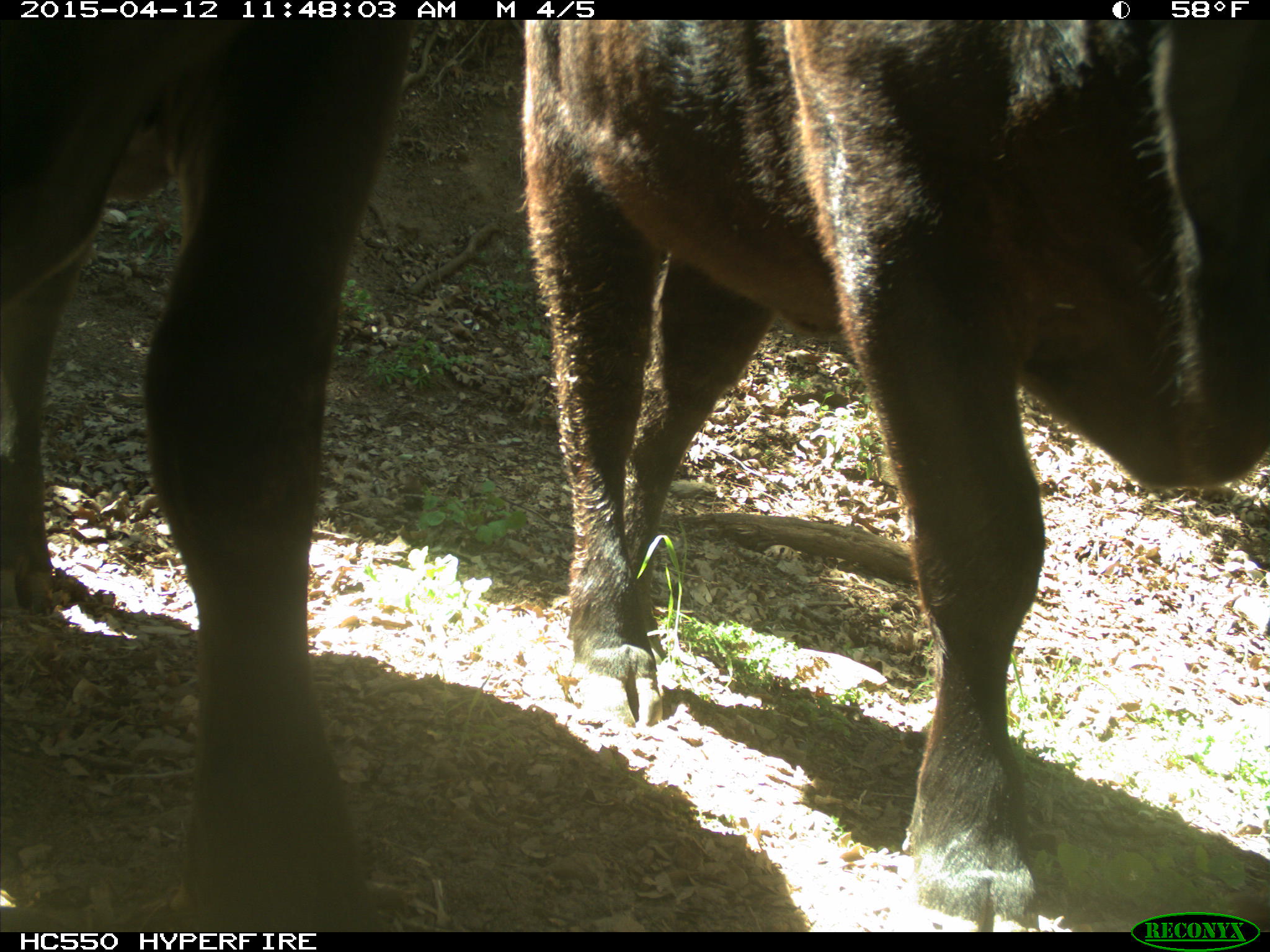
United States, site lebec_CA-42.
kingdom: Animalia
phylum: Chordata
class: Mammalia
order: Artiodactyla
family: Bovidae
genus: Bos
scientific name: Bos taurus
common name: domestic cow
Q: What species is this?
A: Bos taurus (domestic cow).